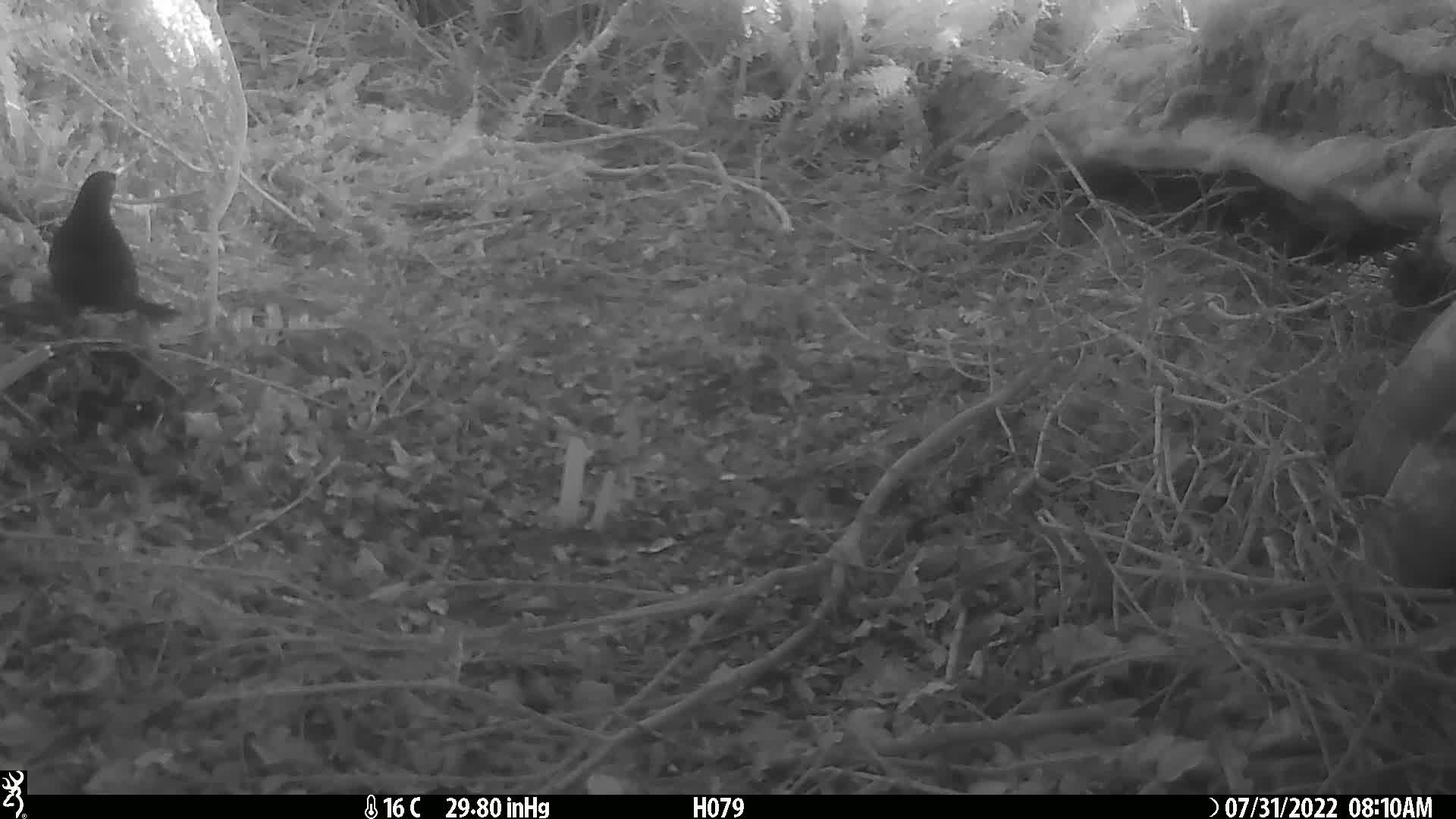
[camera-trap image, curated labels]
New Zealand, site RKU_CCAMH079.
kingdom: Animalia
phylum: Chordata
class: Aves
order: Passeriformes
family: Turdidae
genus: Turdus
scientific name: Turdus merula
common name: eurasian blackbird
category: blackbird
Blackbird (eurasian blackbird) (Turdus merula).